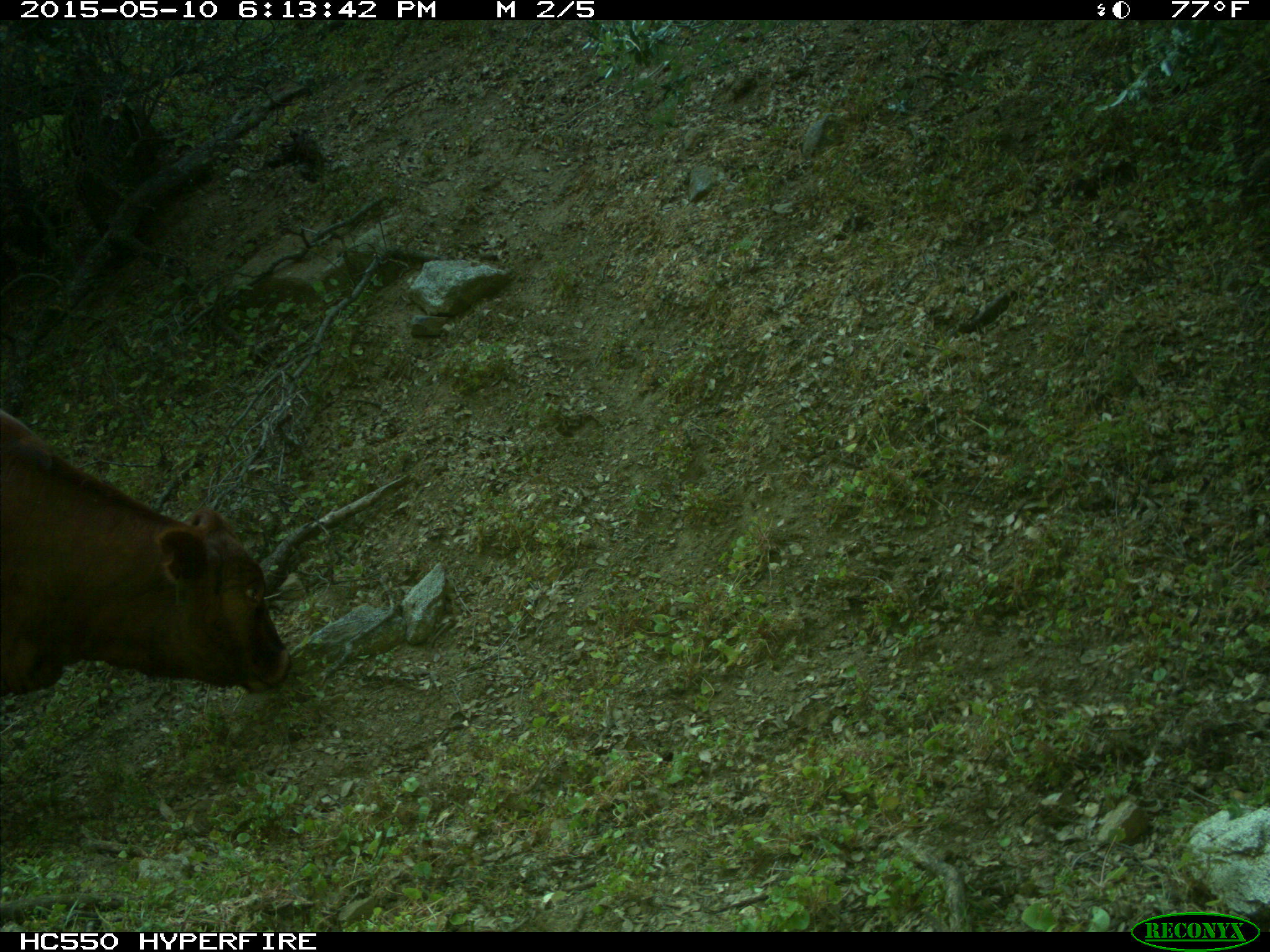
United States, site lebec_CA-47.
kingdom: Animalia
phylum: Chordata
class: Mammalia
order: Artiodactyla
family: Bovidae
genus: Bos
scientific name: Bos taurus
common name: domestic cow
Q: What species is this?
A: Bos taurus (domestic cow).